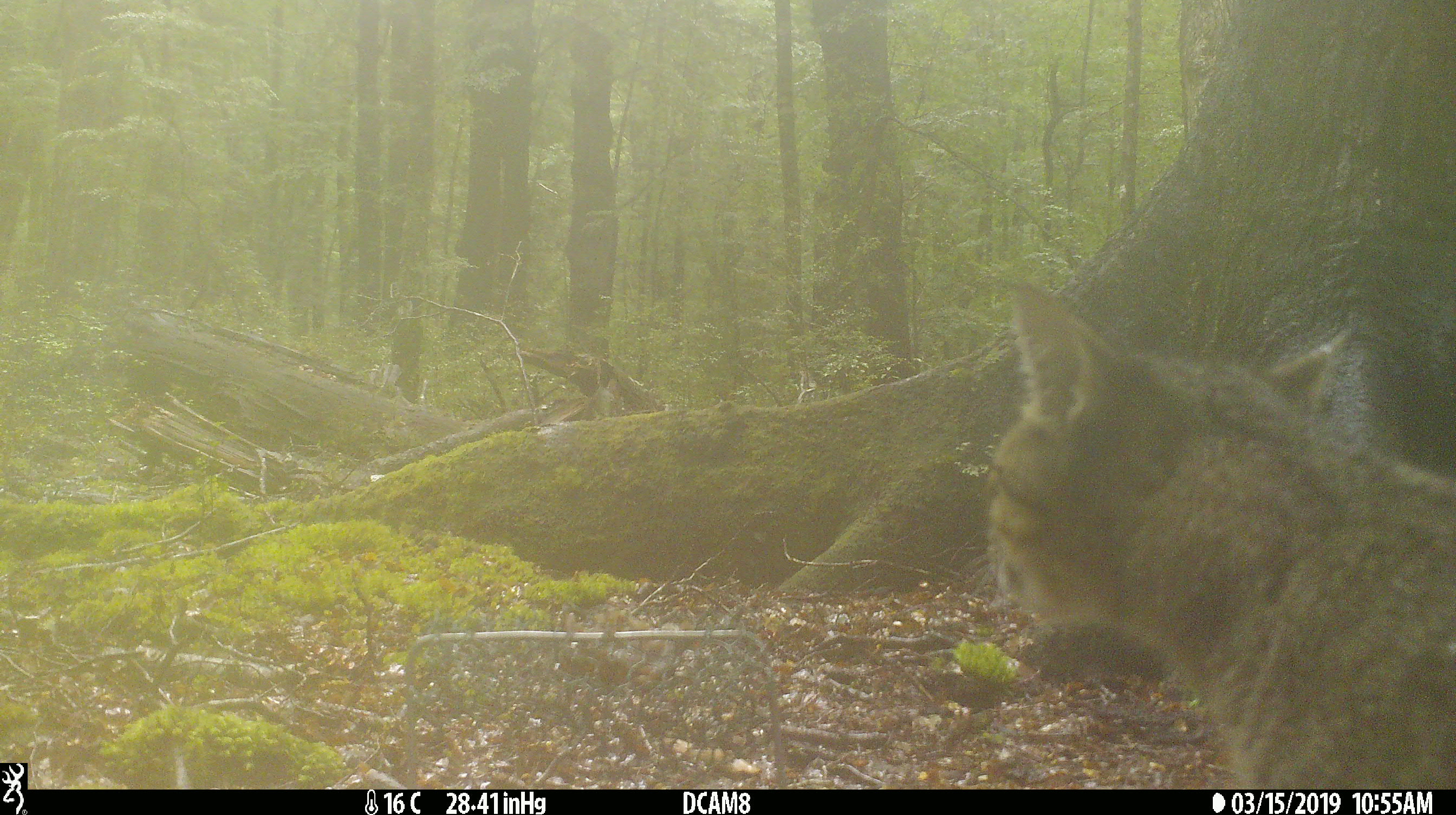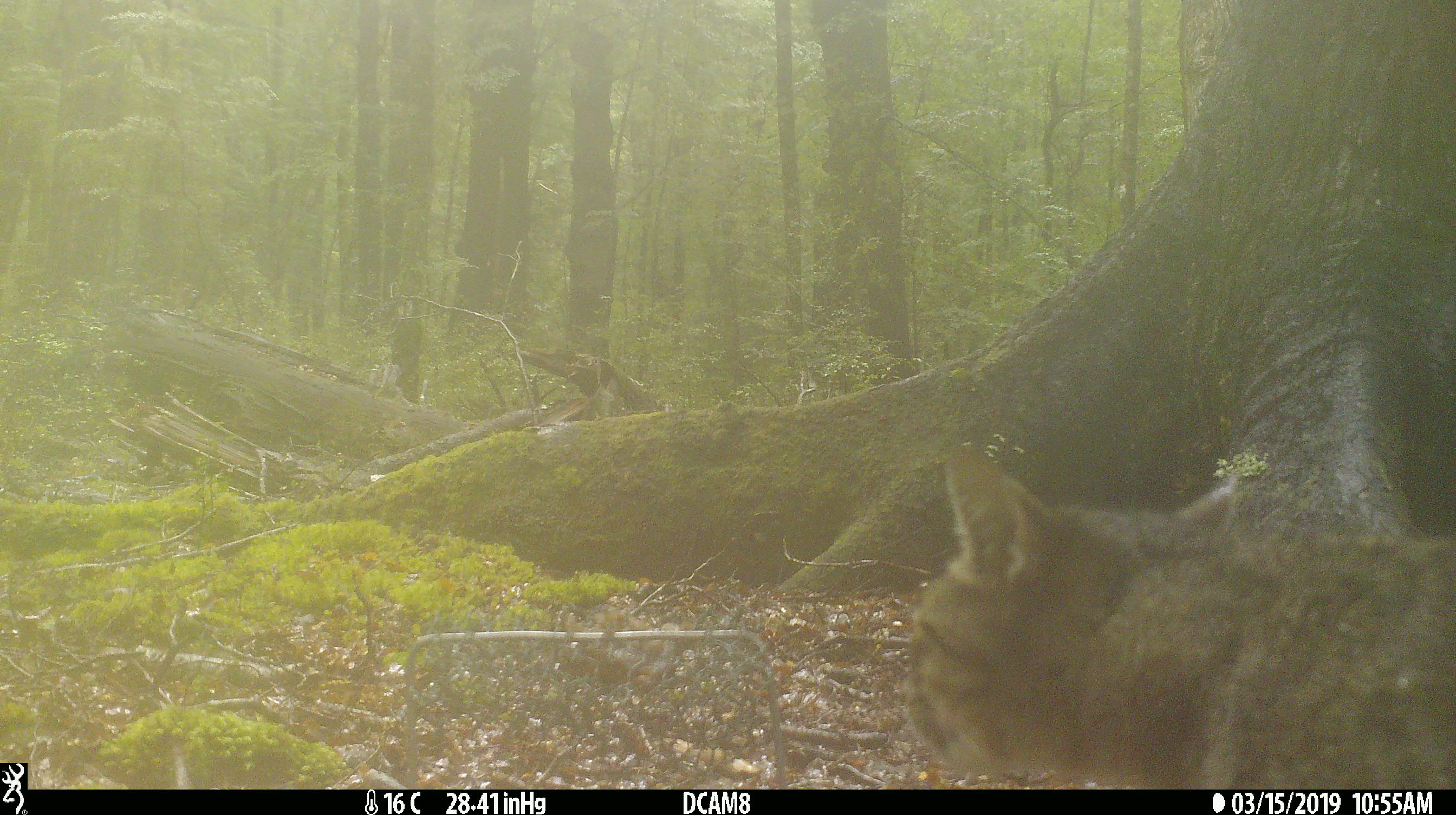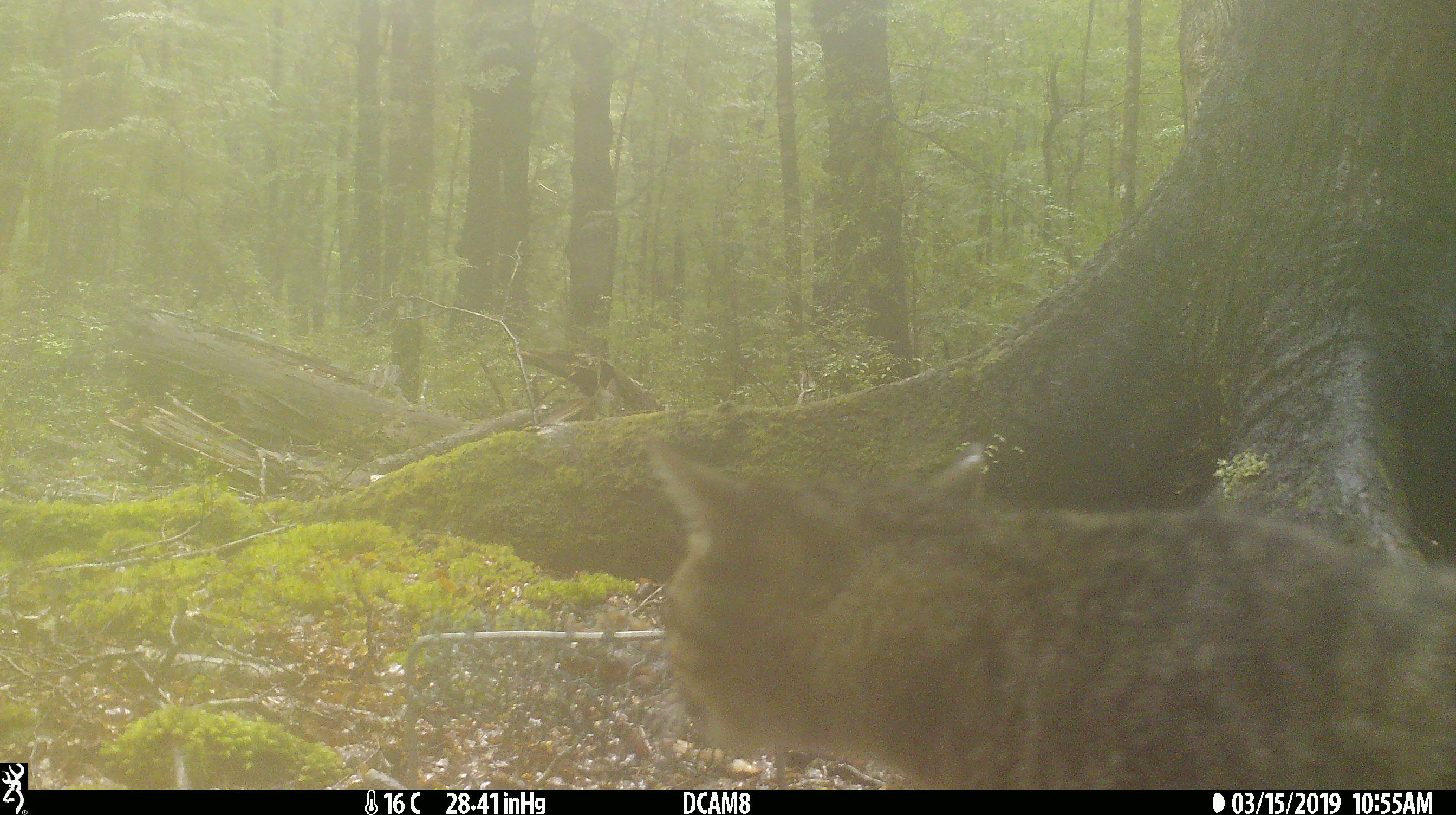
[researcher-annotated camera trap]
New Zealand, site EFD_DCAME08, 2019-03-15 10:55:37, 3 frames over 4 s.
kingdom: Animalia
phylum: Chordata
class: Mammalia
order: Carnivora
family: Felidae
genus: Felis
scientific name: Felis catus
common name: domestic cat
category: cat